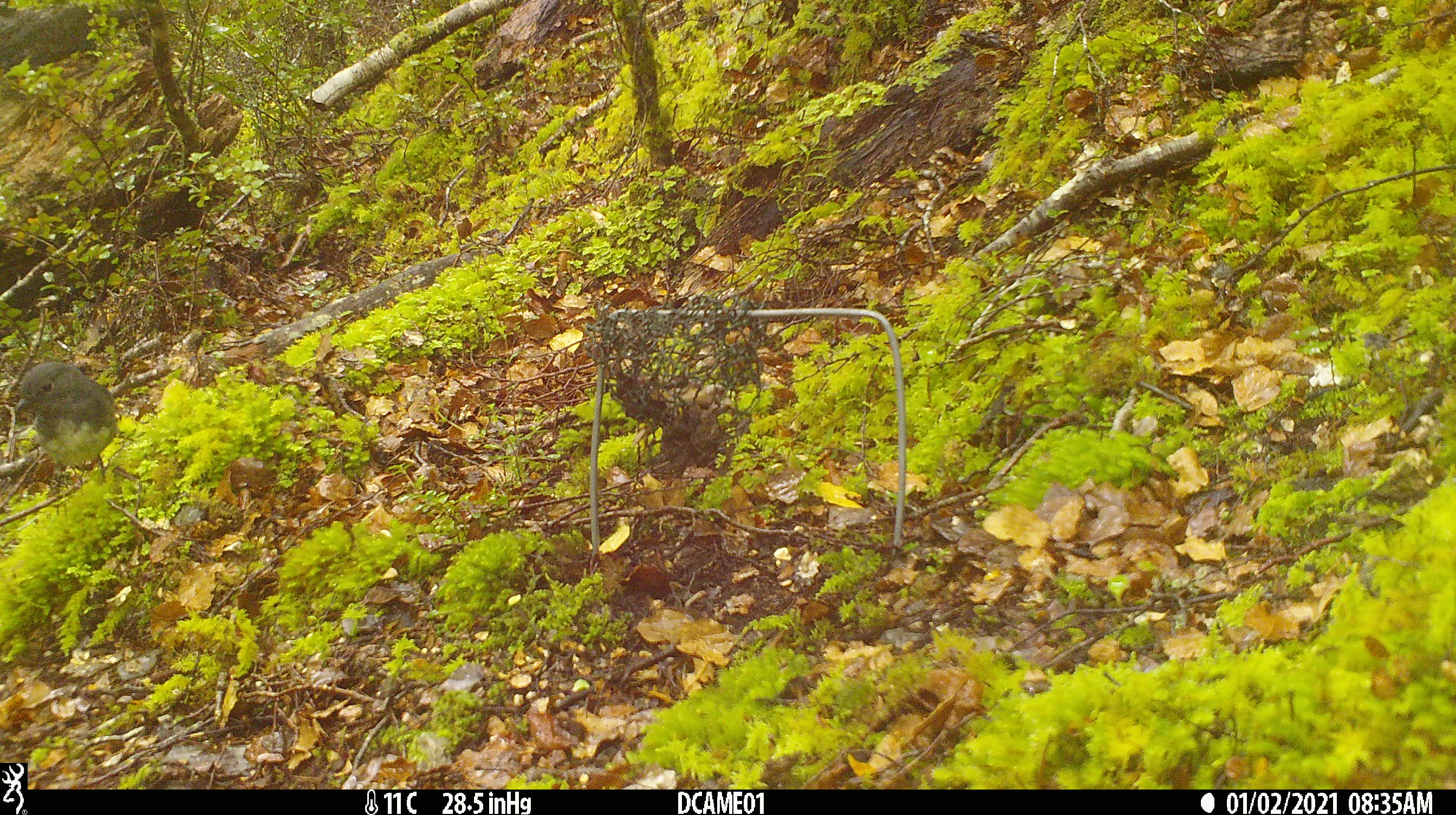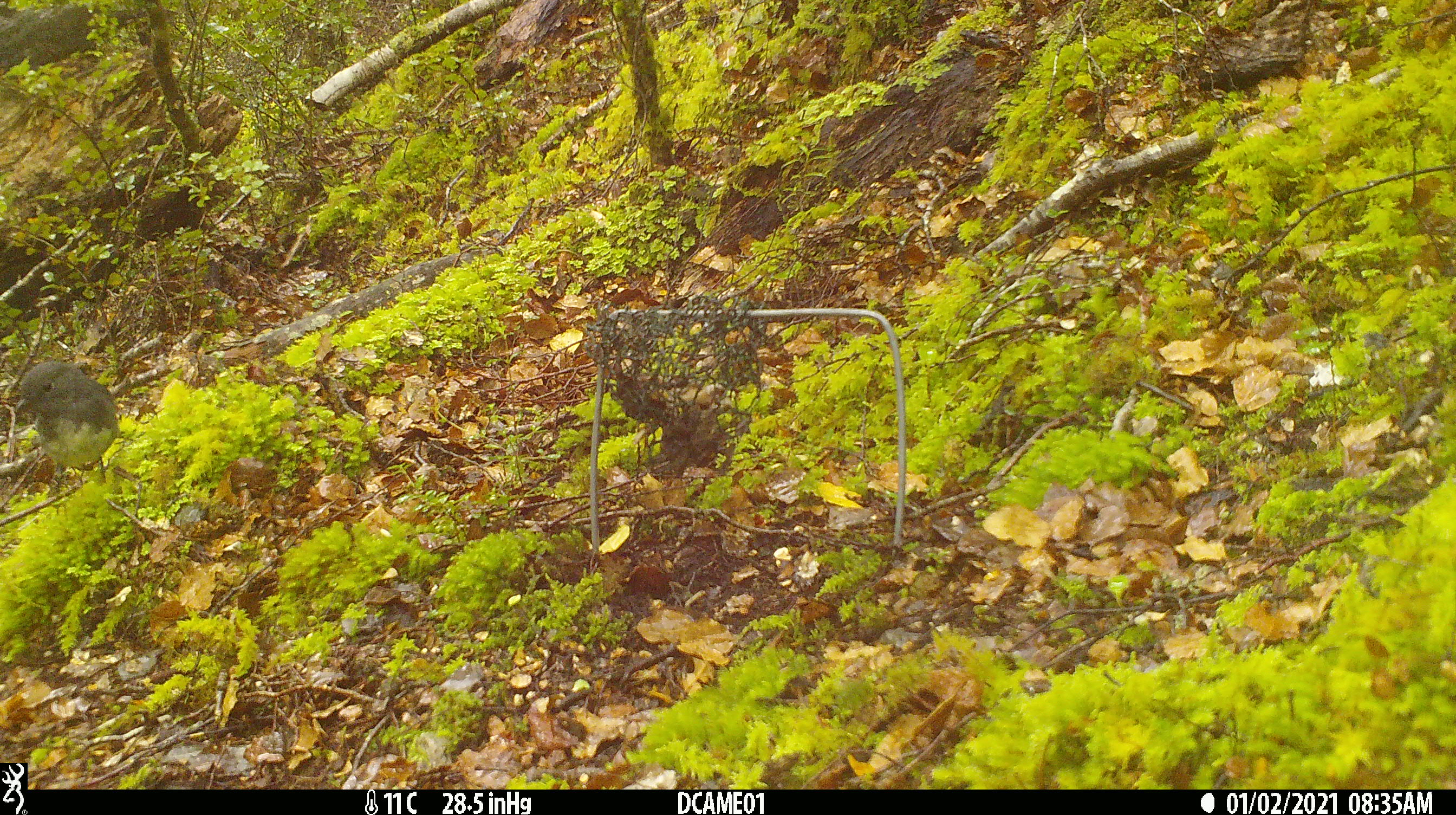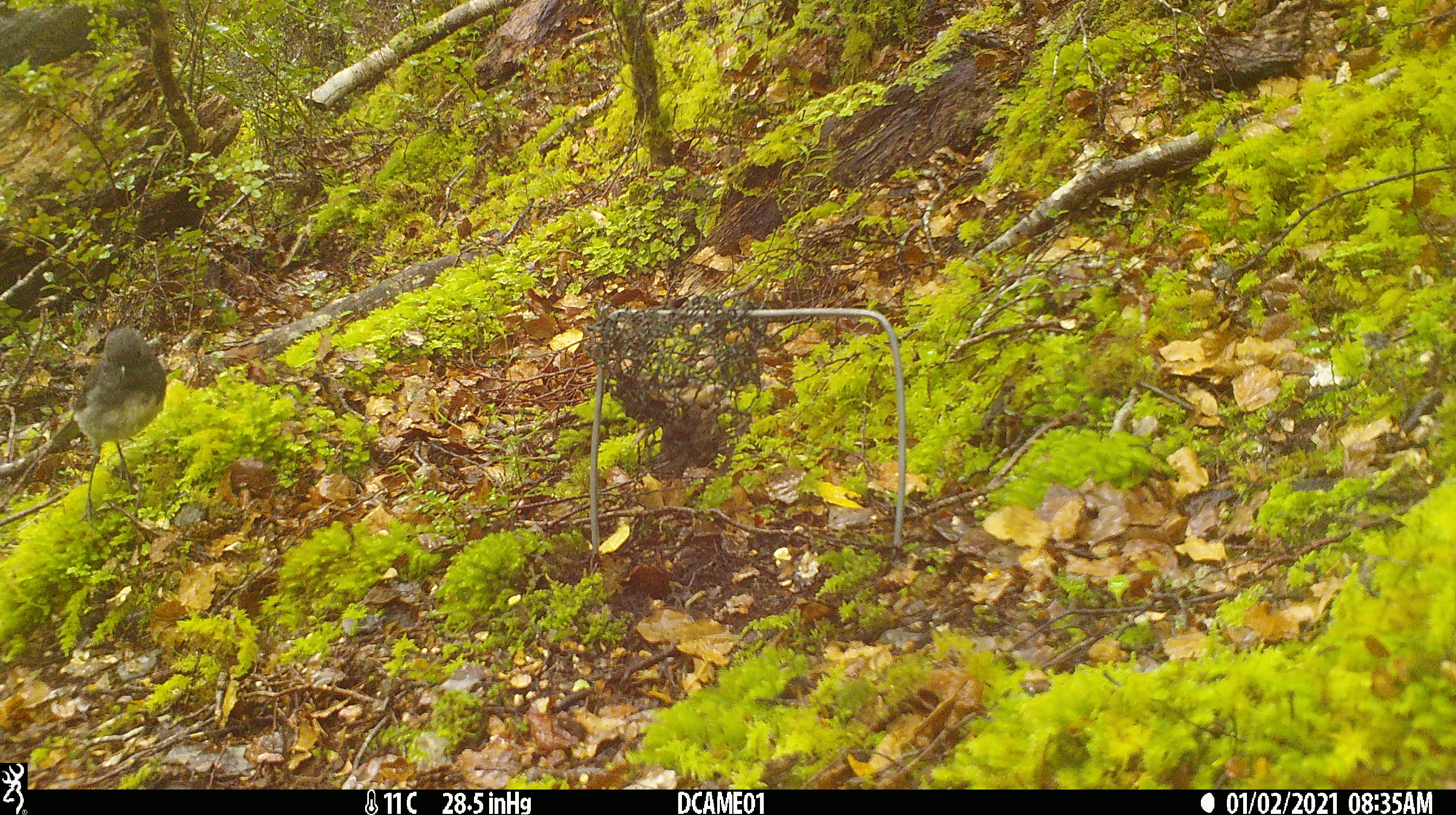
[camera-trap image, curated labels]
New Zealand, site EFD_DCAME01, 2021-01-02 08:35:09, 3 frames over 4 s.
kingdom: Animalia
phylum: Chordata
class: Aves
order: Passeriformes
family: Petroicidae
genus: Petroica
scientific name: Petroica australis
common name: new zealand robin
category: robin